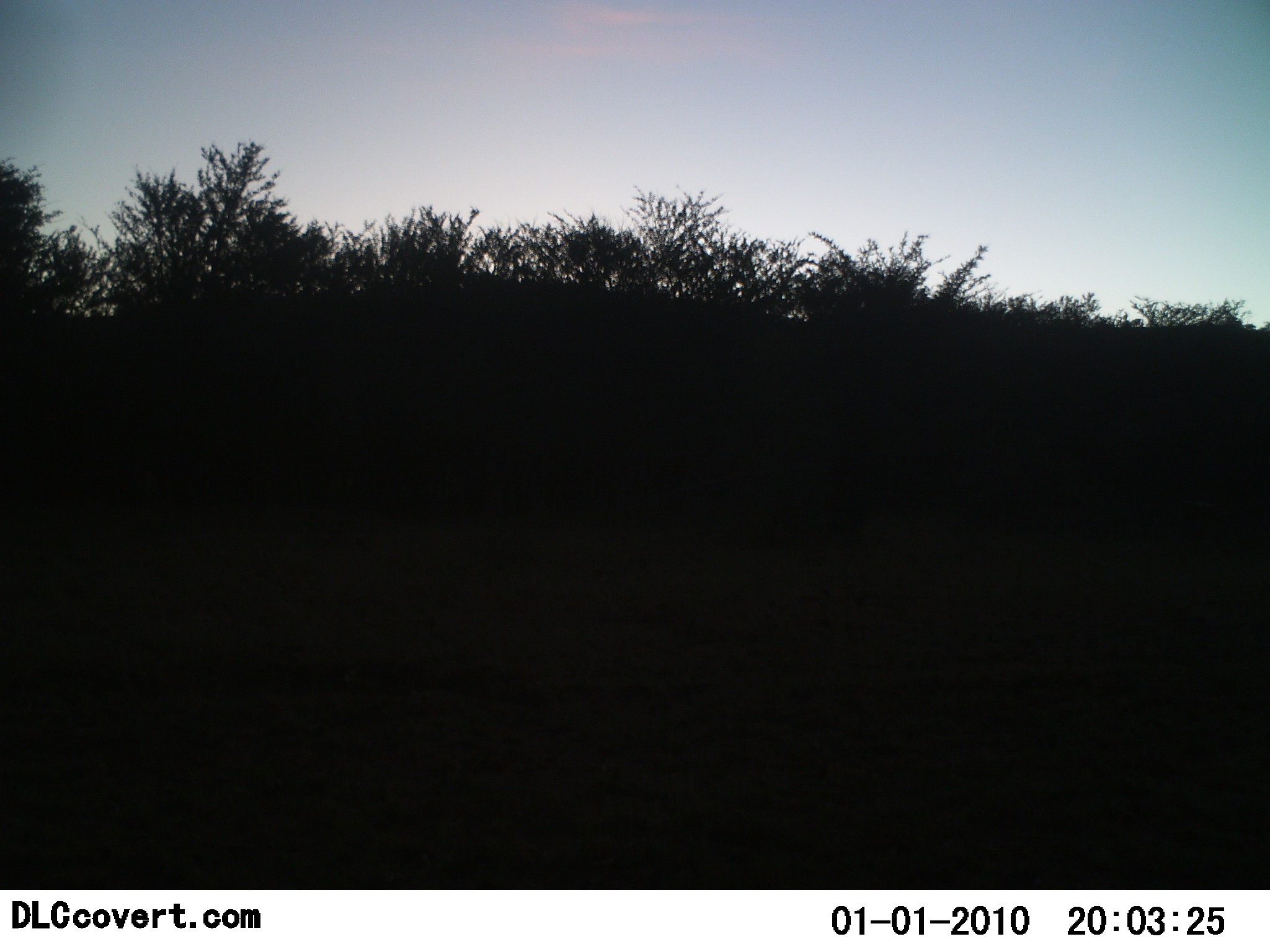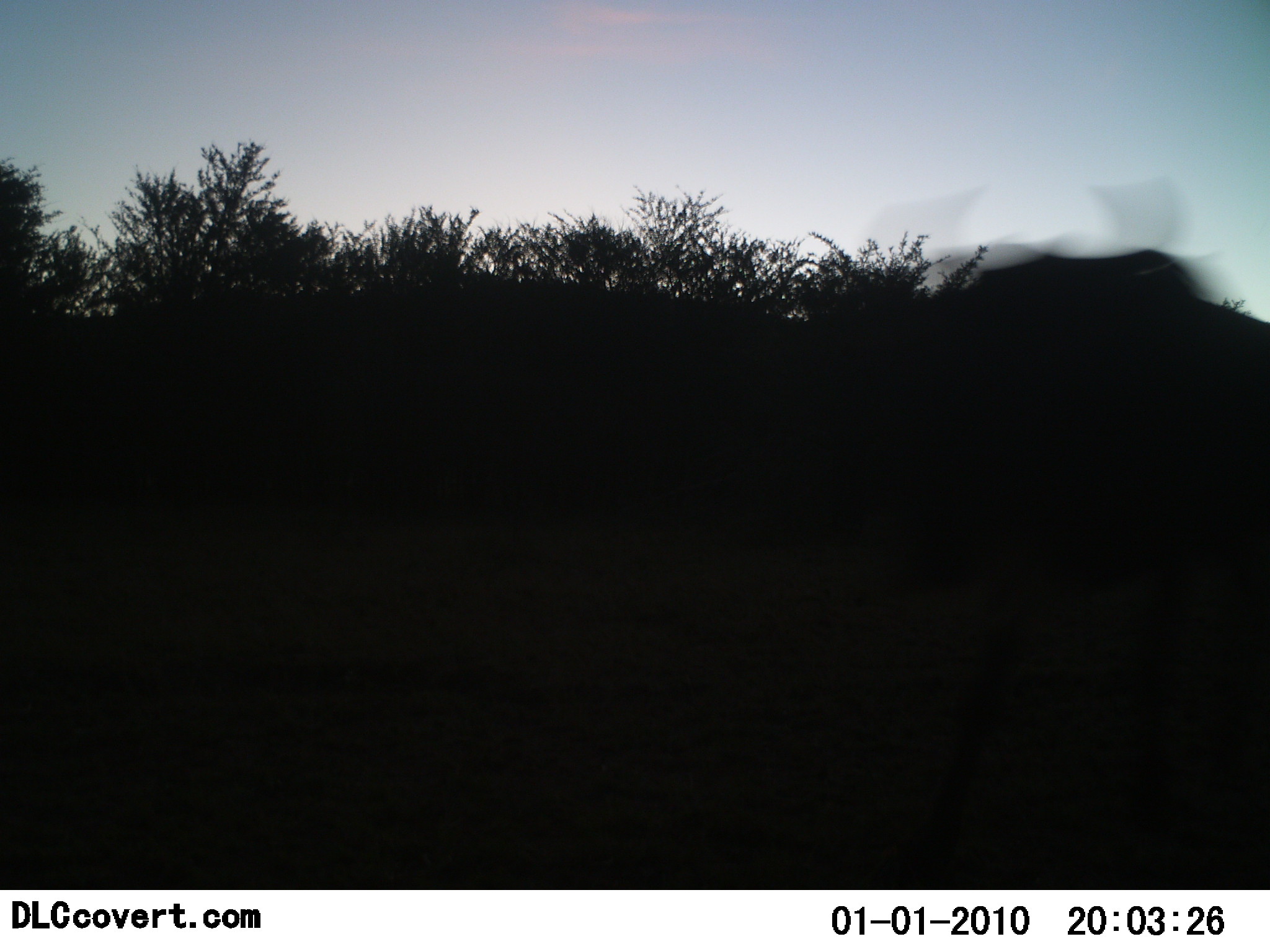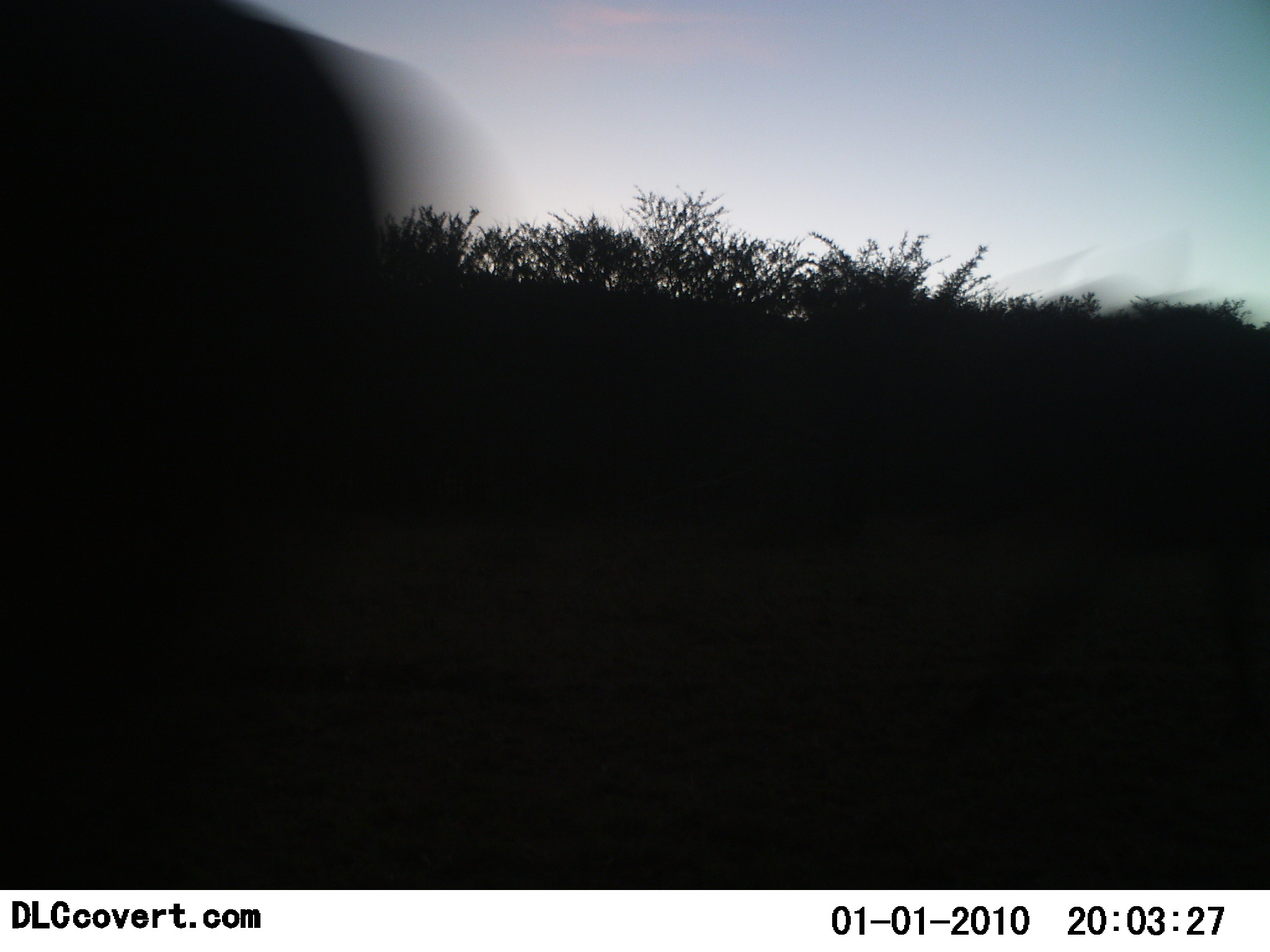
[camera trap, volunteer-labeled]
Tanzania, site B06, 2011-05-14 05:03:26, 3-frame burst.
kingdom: Animalia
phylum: Chordata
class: Mammalia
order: Artiodactyla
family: Bovidae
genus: Connochaetes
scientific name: Connochaetes taurinus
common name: blue wildebeest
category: wildebeest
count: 2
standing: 0%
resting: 0%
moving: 100%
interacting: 0%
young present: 0%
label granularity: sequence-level